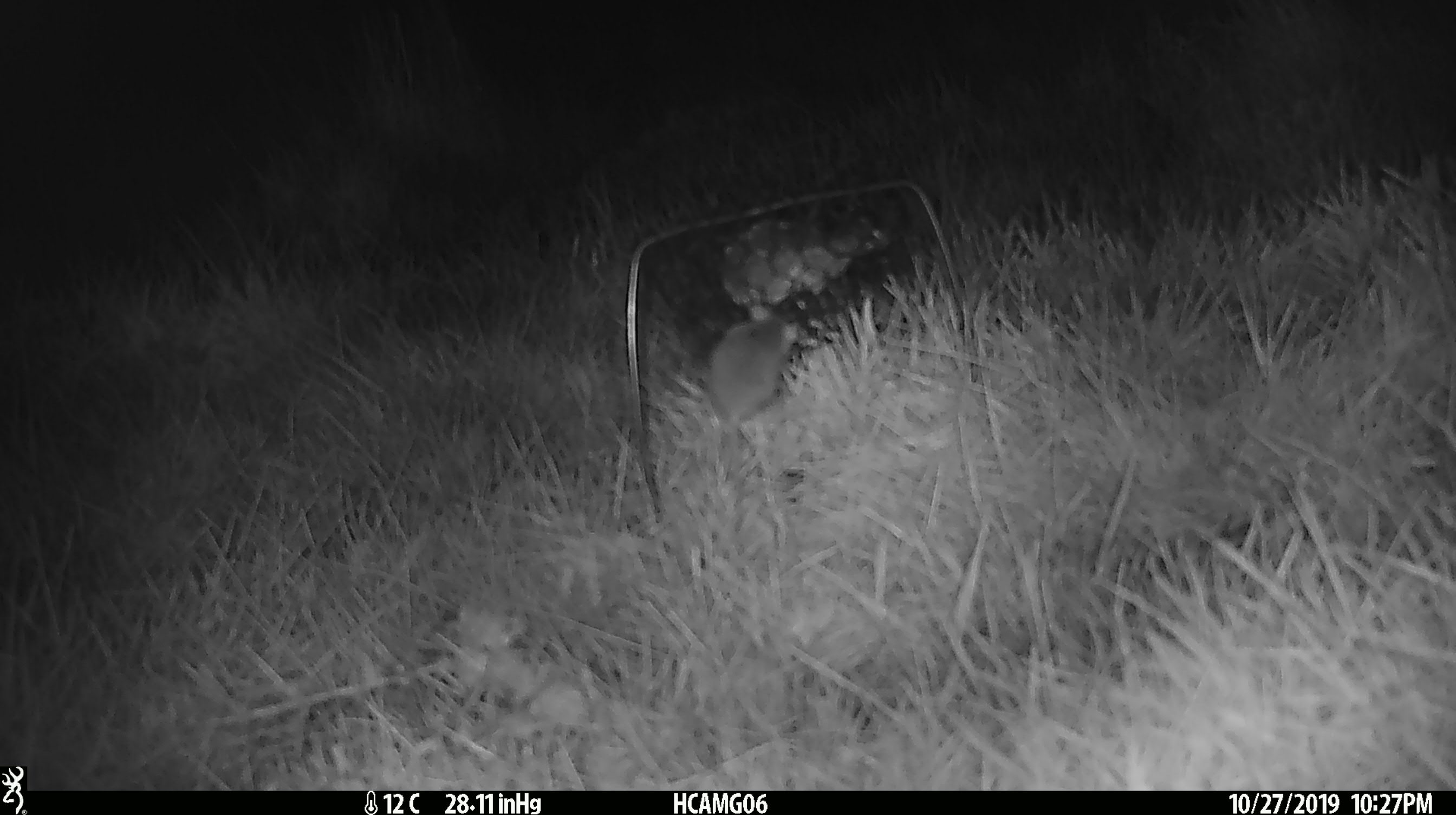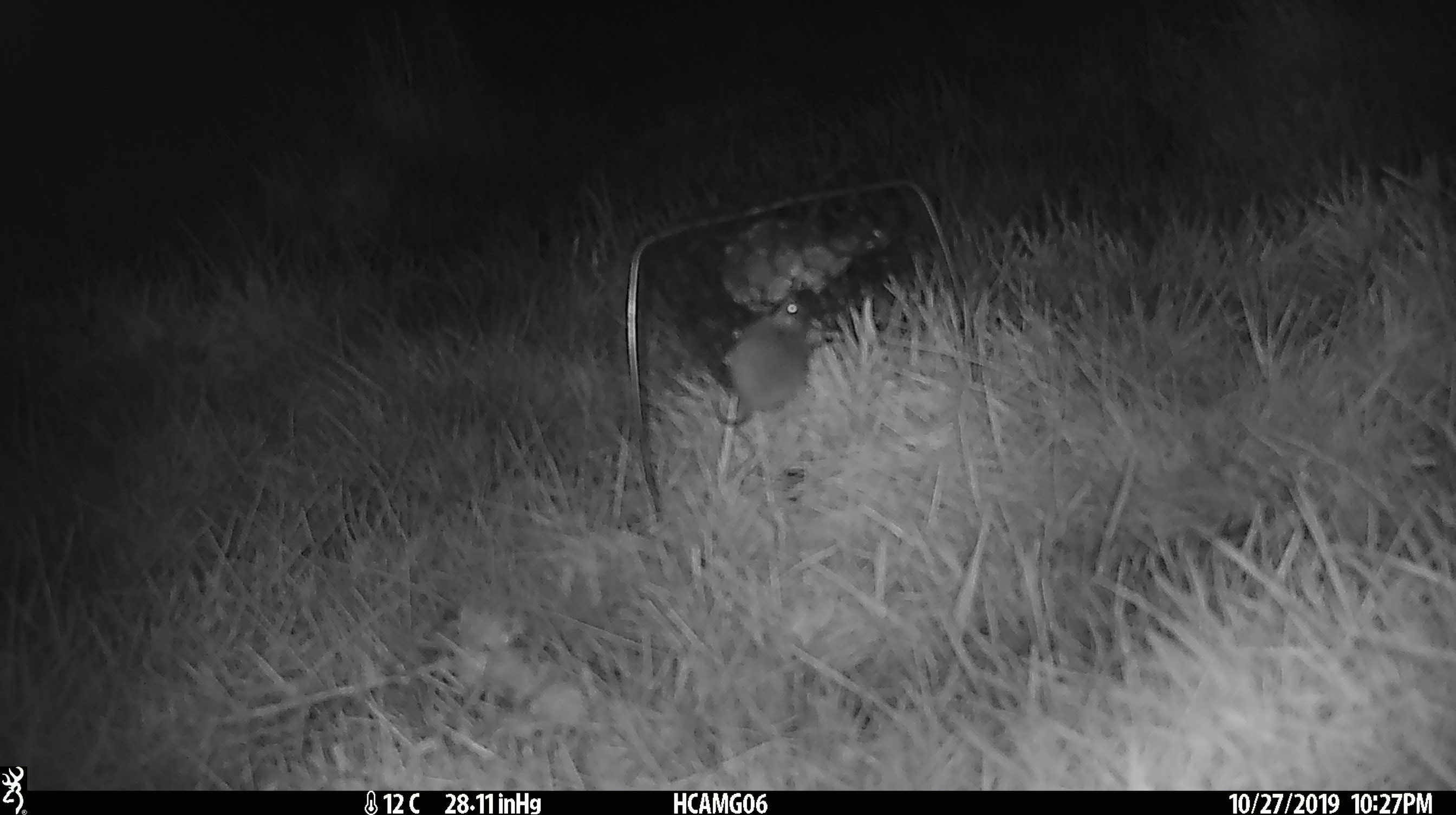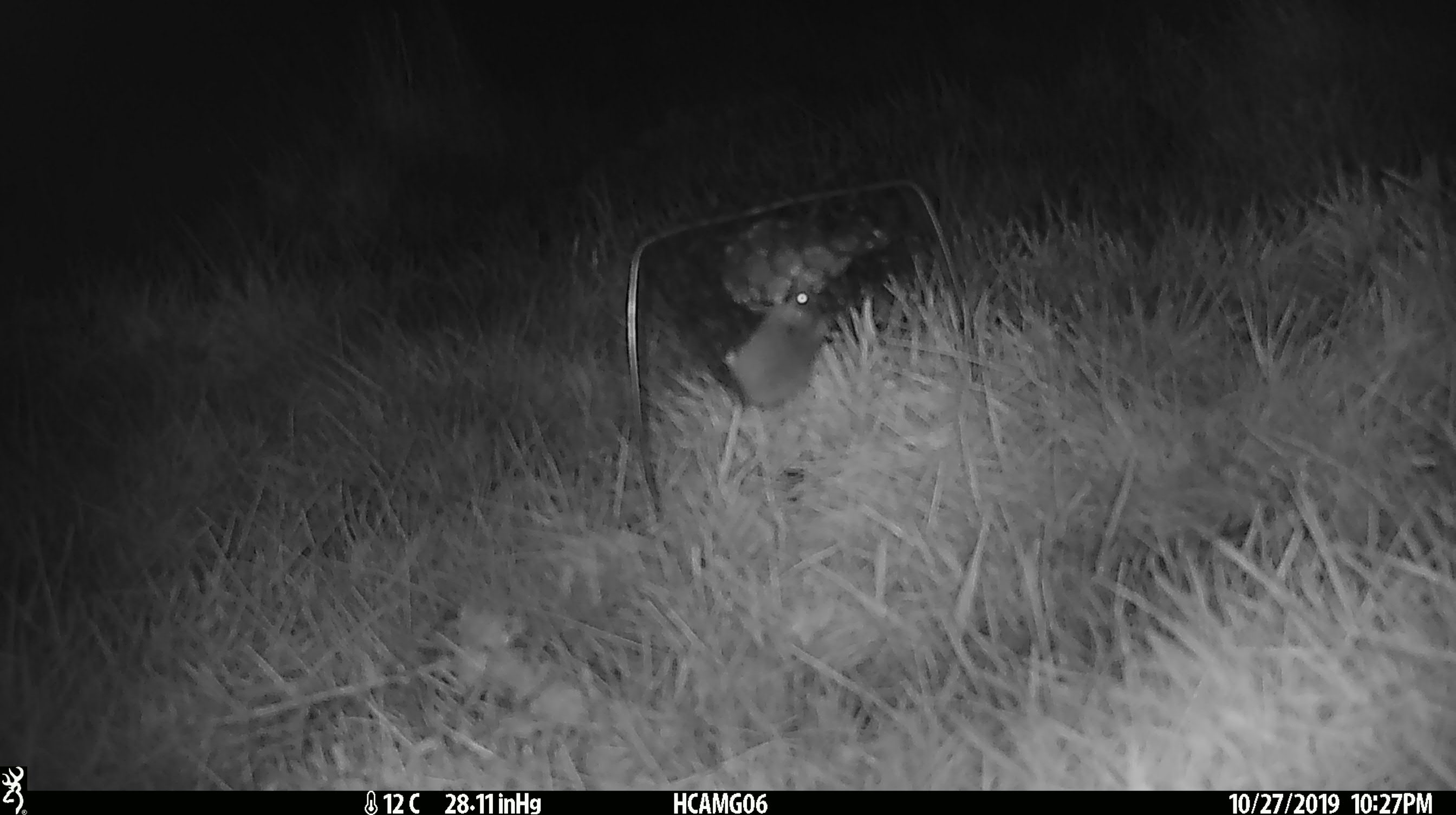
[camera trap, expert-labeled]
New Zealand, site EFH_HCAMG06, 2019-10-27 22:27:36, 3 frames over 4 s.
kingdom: Animalia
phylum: Chordata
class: Mammalia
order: Rodentia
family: Muridae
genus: Mus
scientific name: Mus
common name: mouse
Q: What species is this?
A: Mouse (Mus).